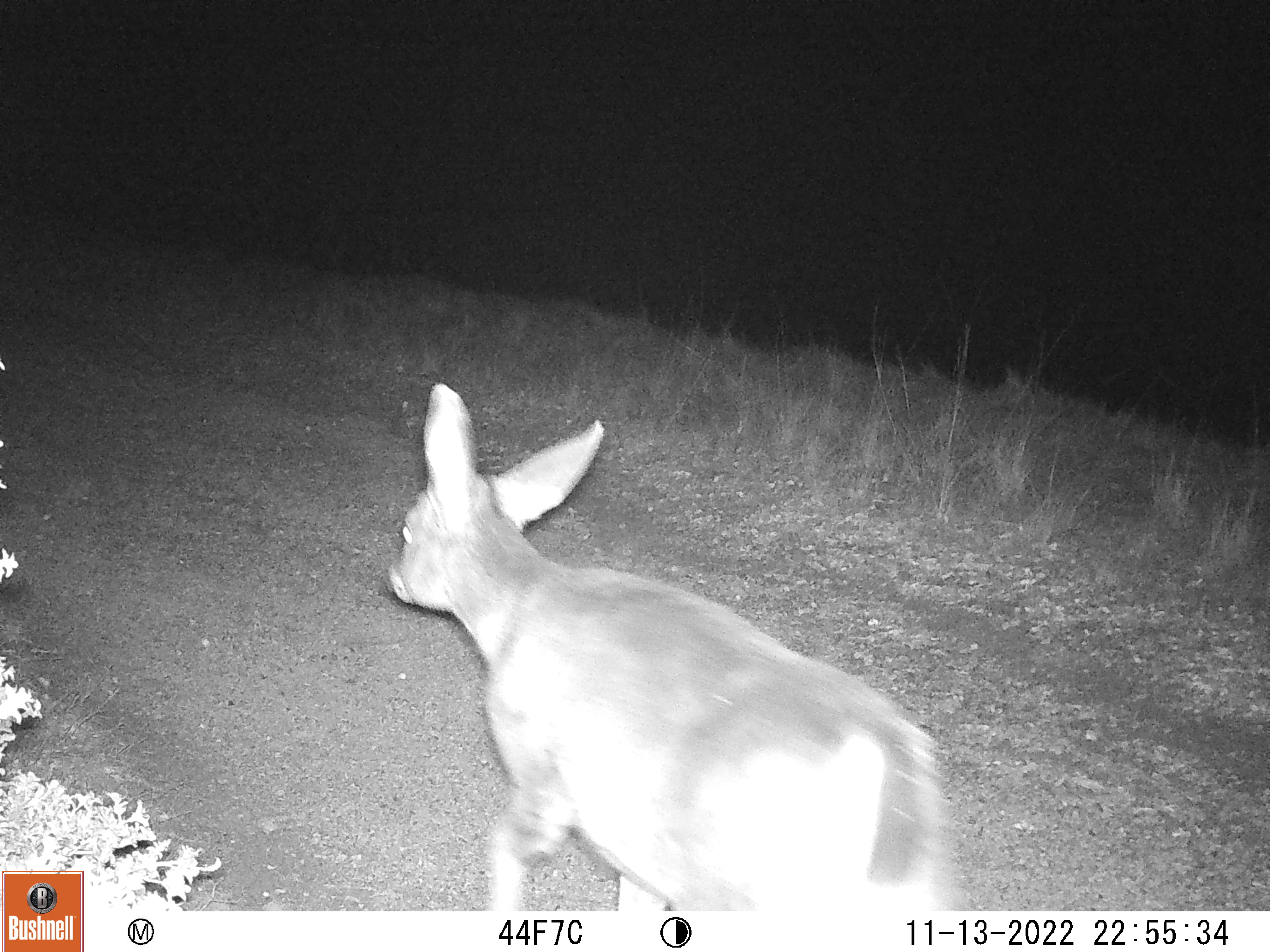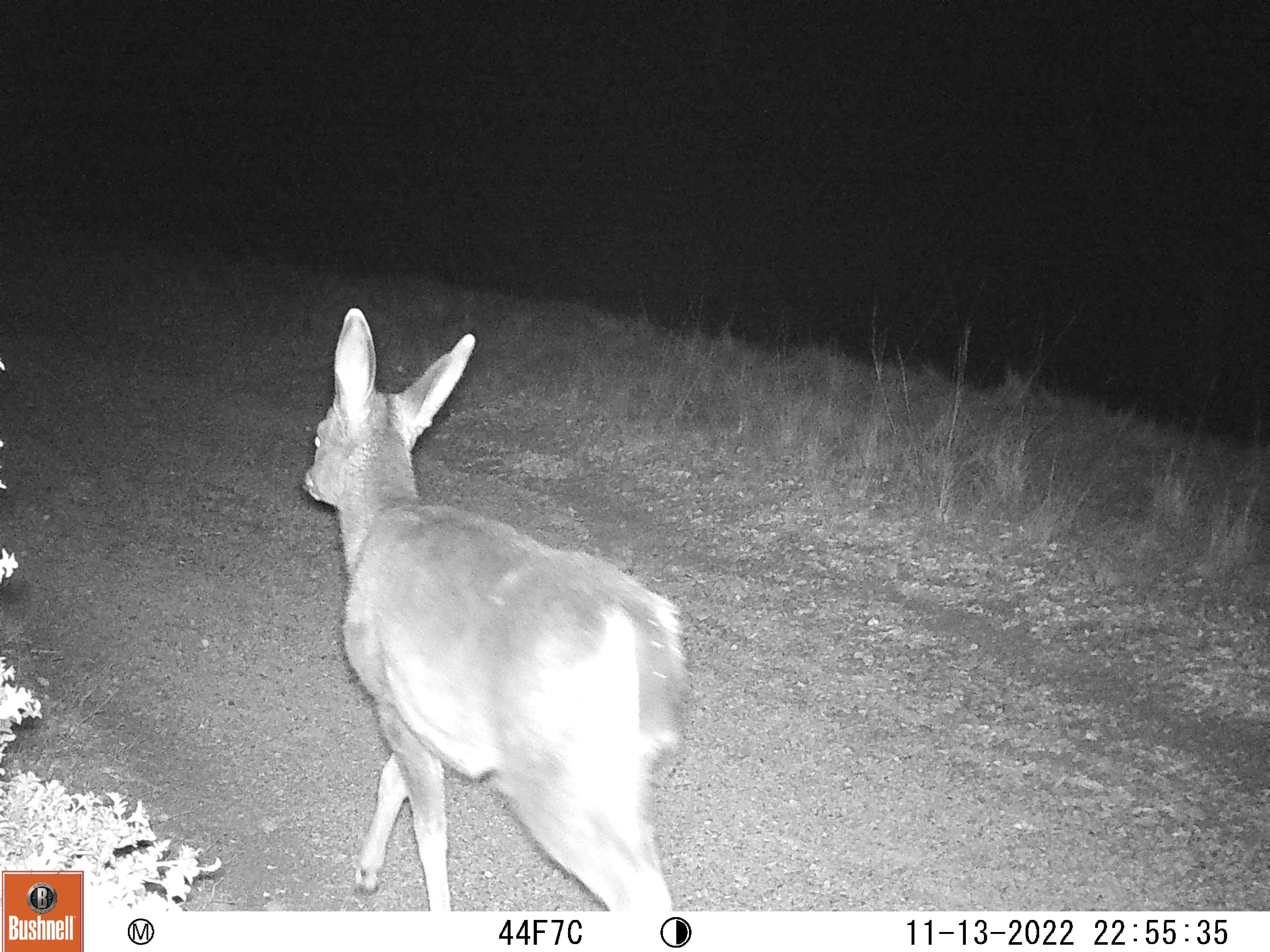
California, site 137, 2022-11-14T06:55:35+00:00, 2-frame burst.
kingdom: Animalia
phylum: Chordata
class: Mammalia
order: Artiodactyla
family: Cervidae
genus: Odocoileus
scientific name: Odocoileus hemionus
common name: mule deer